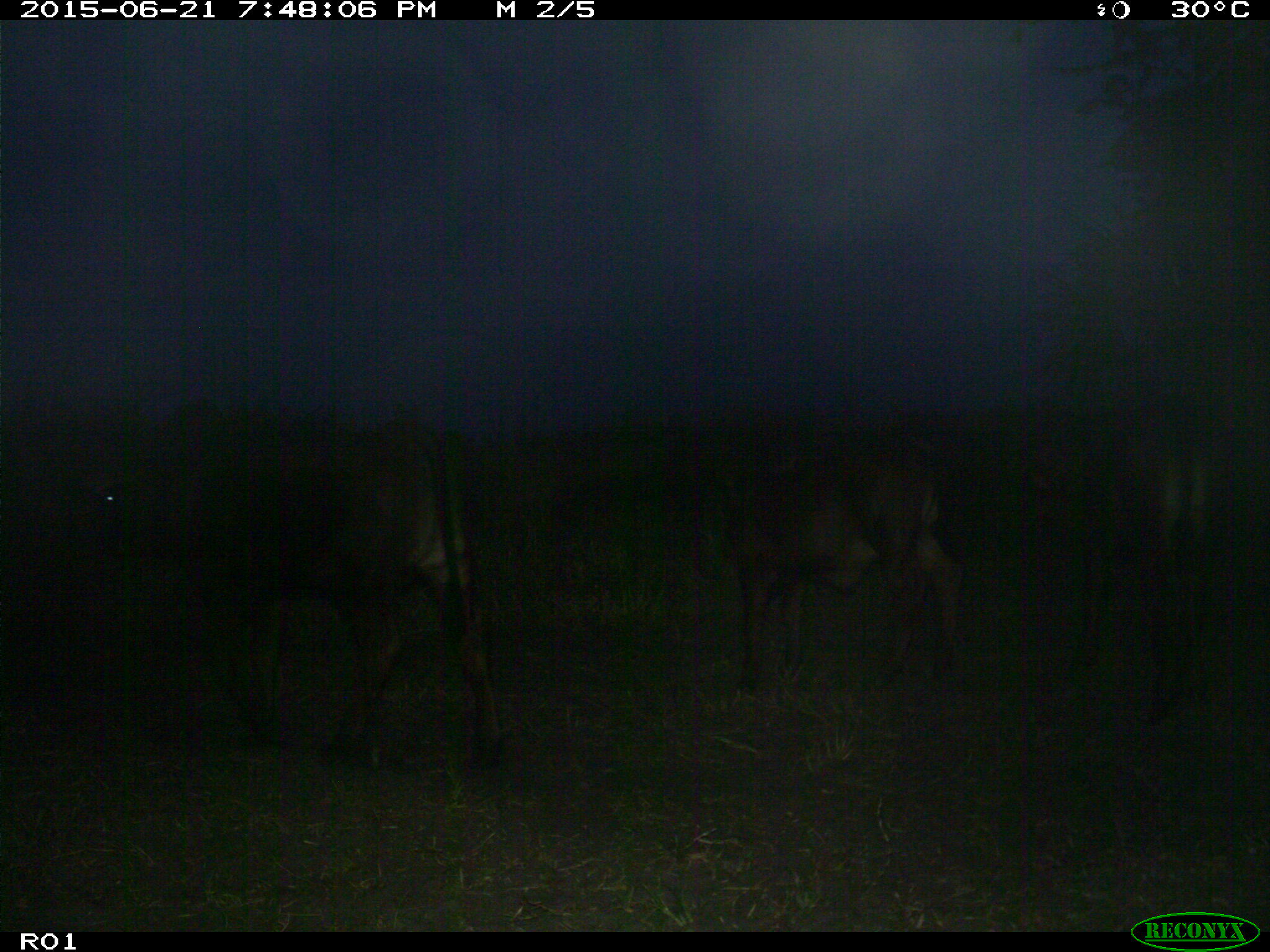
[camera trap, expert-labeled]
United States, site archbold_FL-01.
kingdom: Animalia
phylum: Chordata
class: Mammalia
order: Artiodactyla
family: Bovidae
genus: Bos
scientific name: Bos taurus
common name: domestic cow